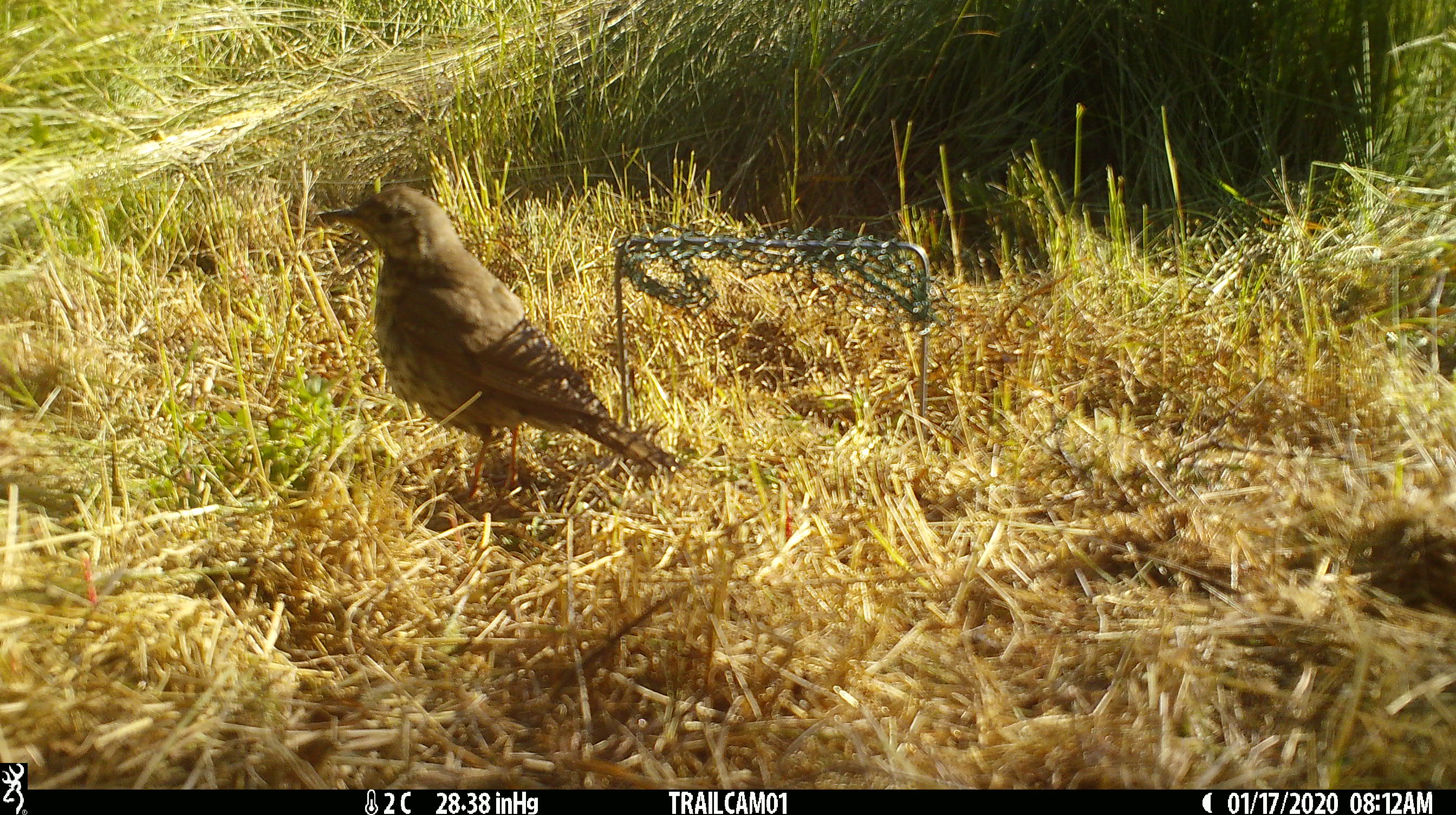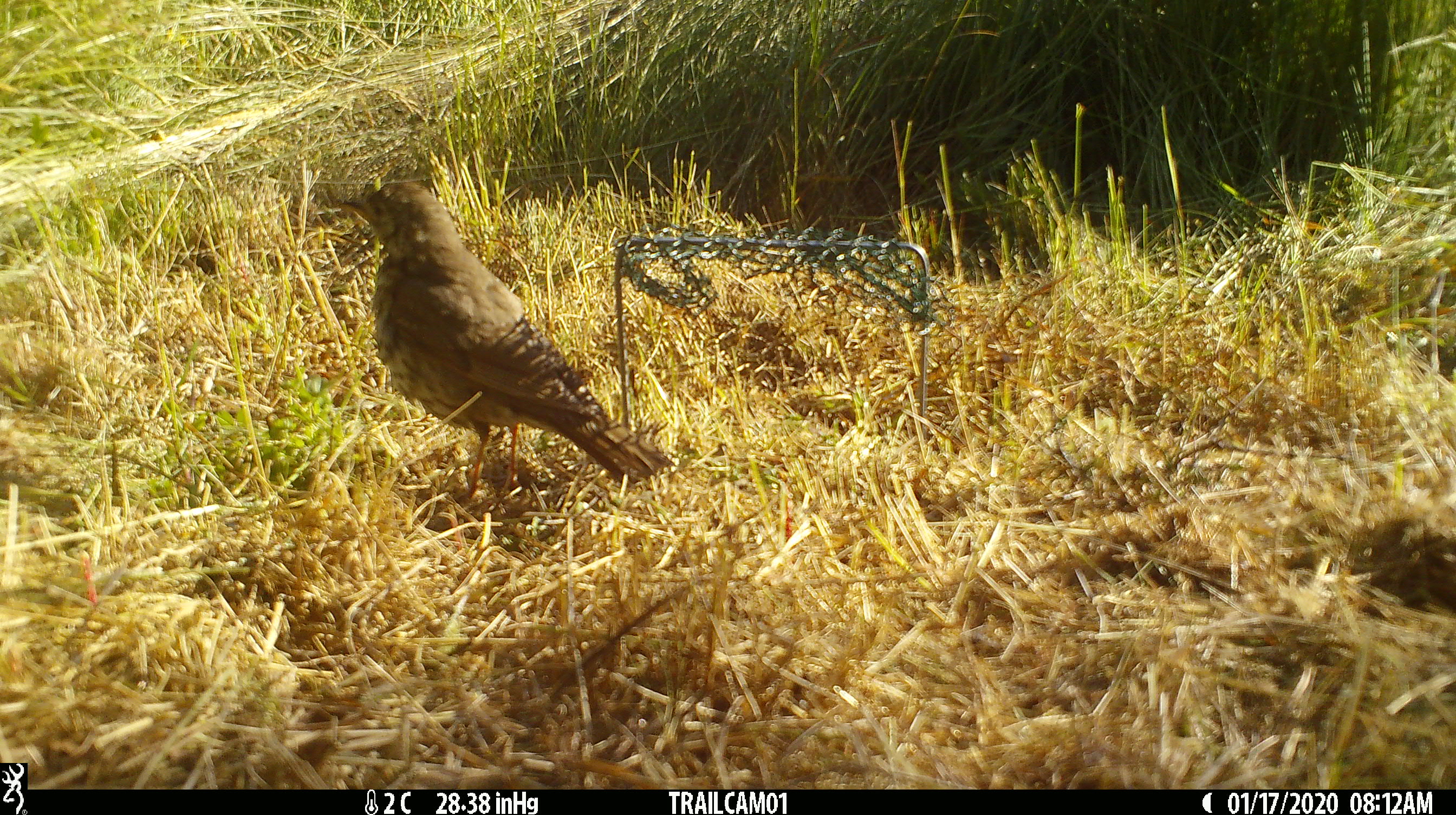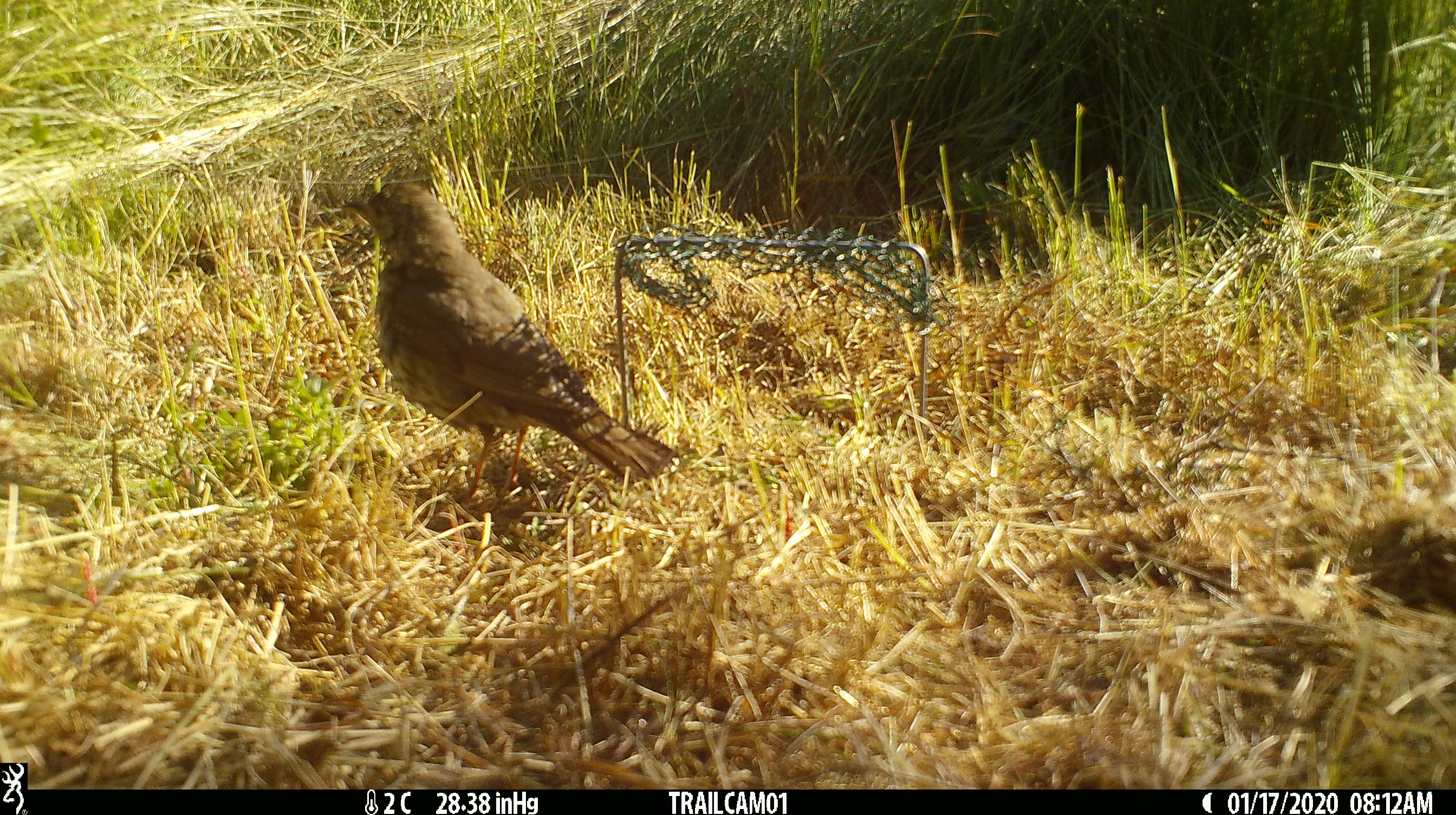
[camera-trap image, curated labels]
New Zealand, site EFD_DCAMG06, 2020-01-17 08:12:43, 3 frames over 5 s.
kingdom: Animalia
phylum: Chordata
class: Aves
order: Passeriformes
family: Turdidae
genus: Turdus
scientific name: Turdus philomelos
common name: song thrush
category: thrush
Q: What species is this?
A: Thrush (song thrush) (Turdus philomelos).